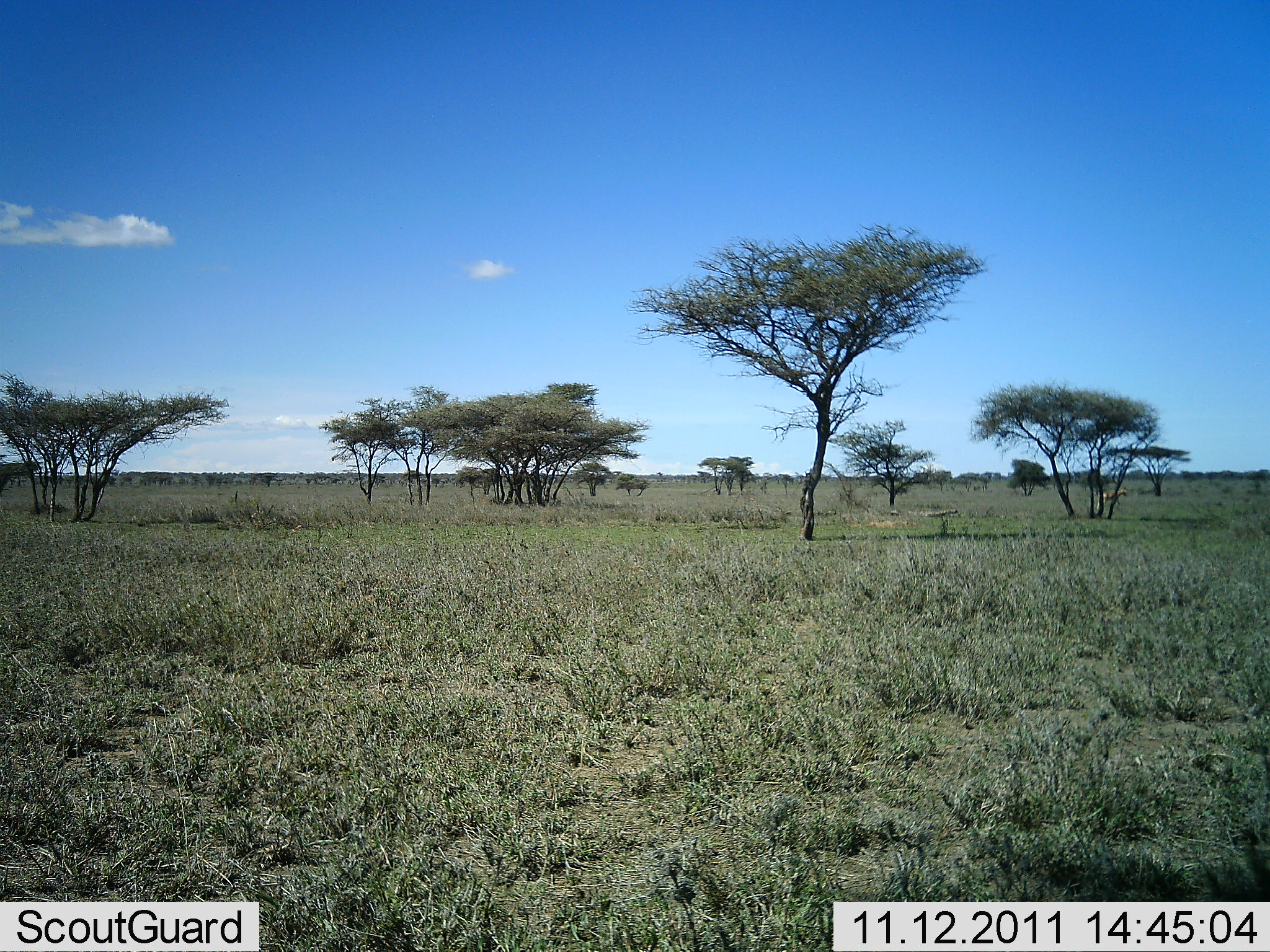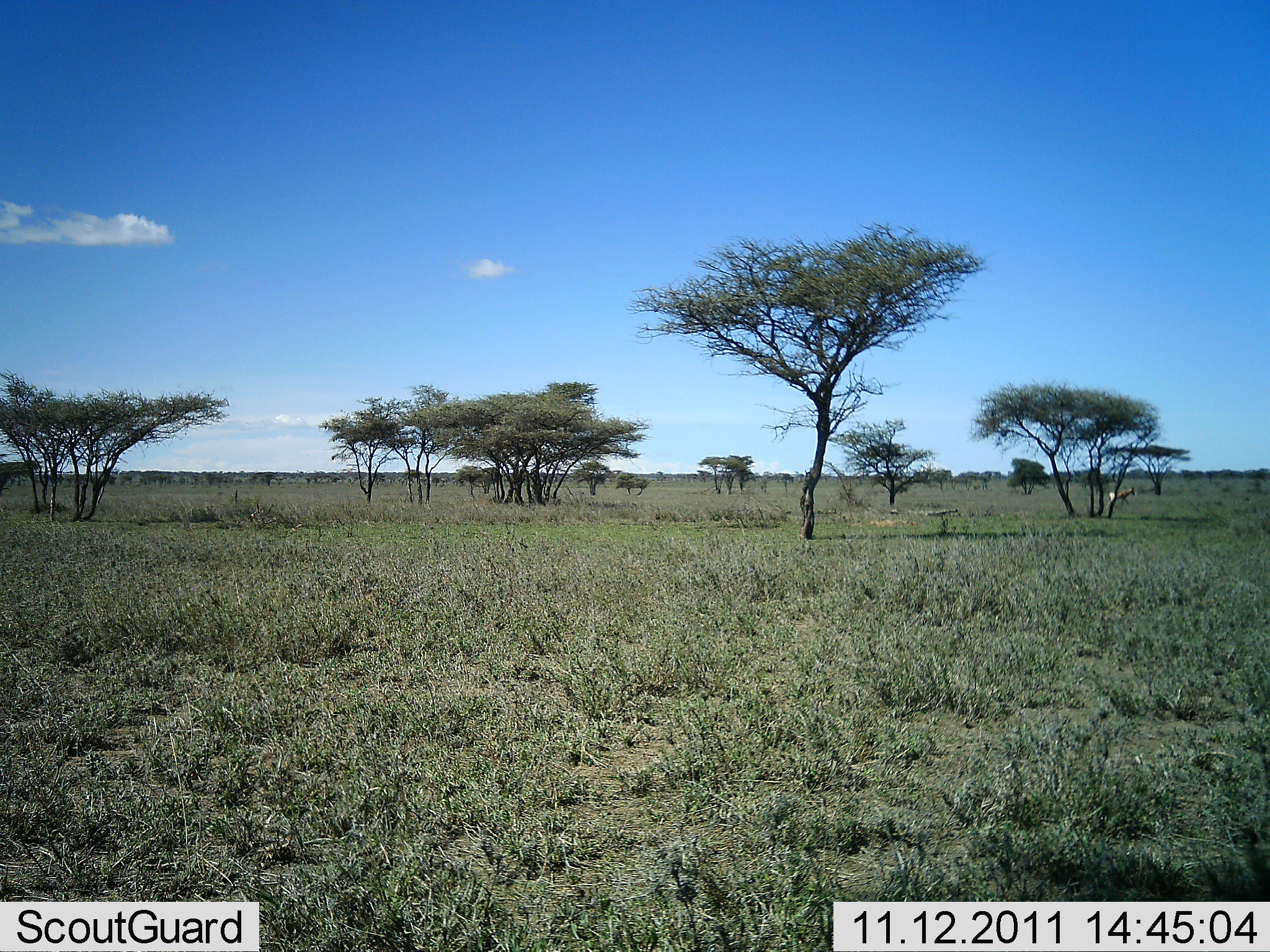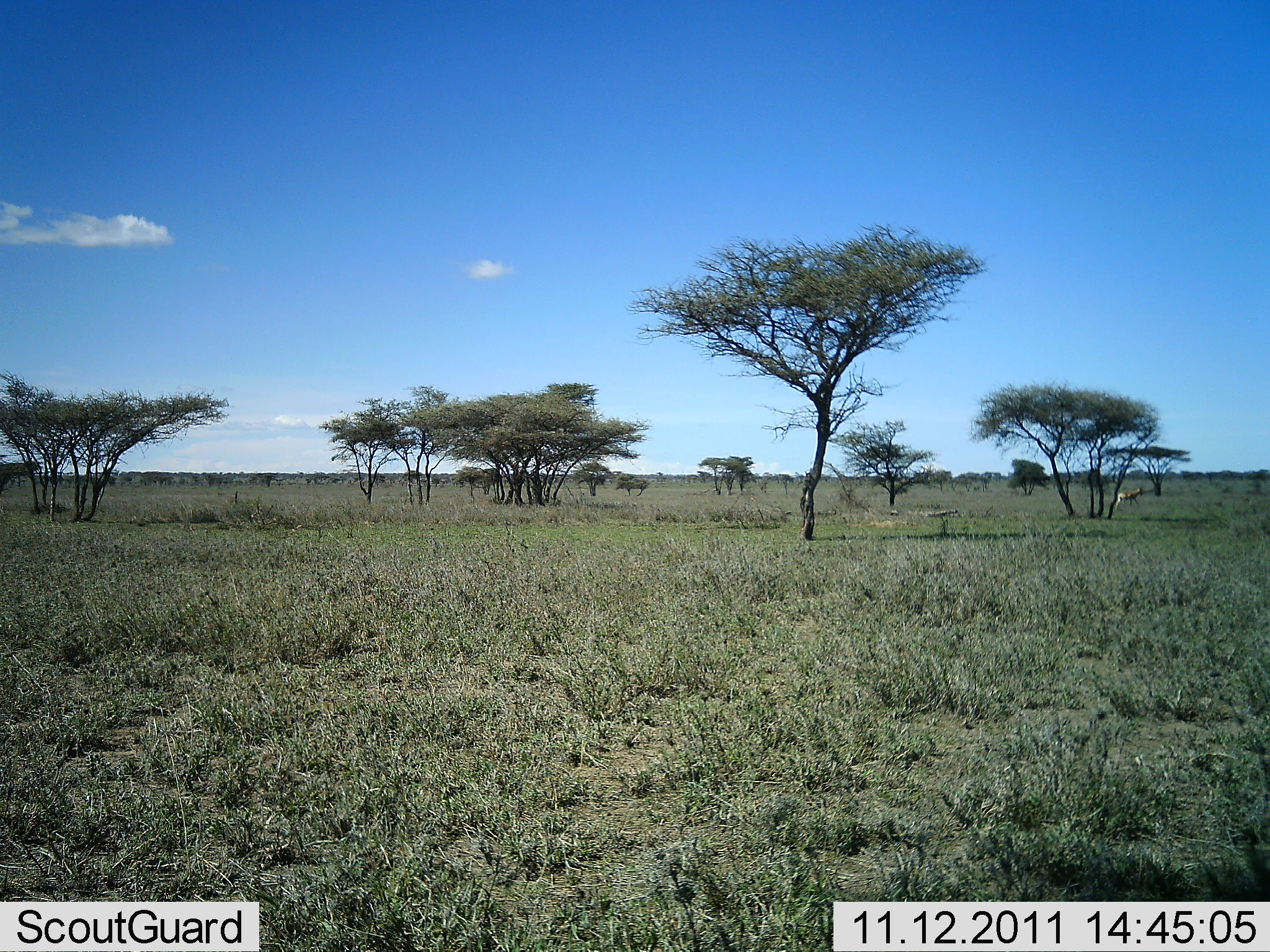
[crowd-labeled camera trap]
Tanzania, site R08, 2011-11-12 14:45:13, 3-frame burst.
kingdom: Animalia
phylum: Chordata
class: Mammalia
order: Artiodactyla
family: Bovidae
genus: Nanger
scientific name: Nanger granti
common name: grant's gazelle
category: gazellegrants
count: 1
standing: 0%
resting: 0%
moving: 100%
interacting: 0%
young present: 0%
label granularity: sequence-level